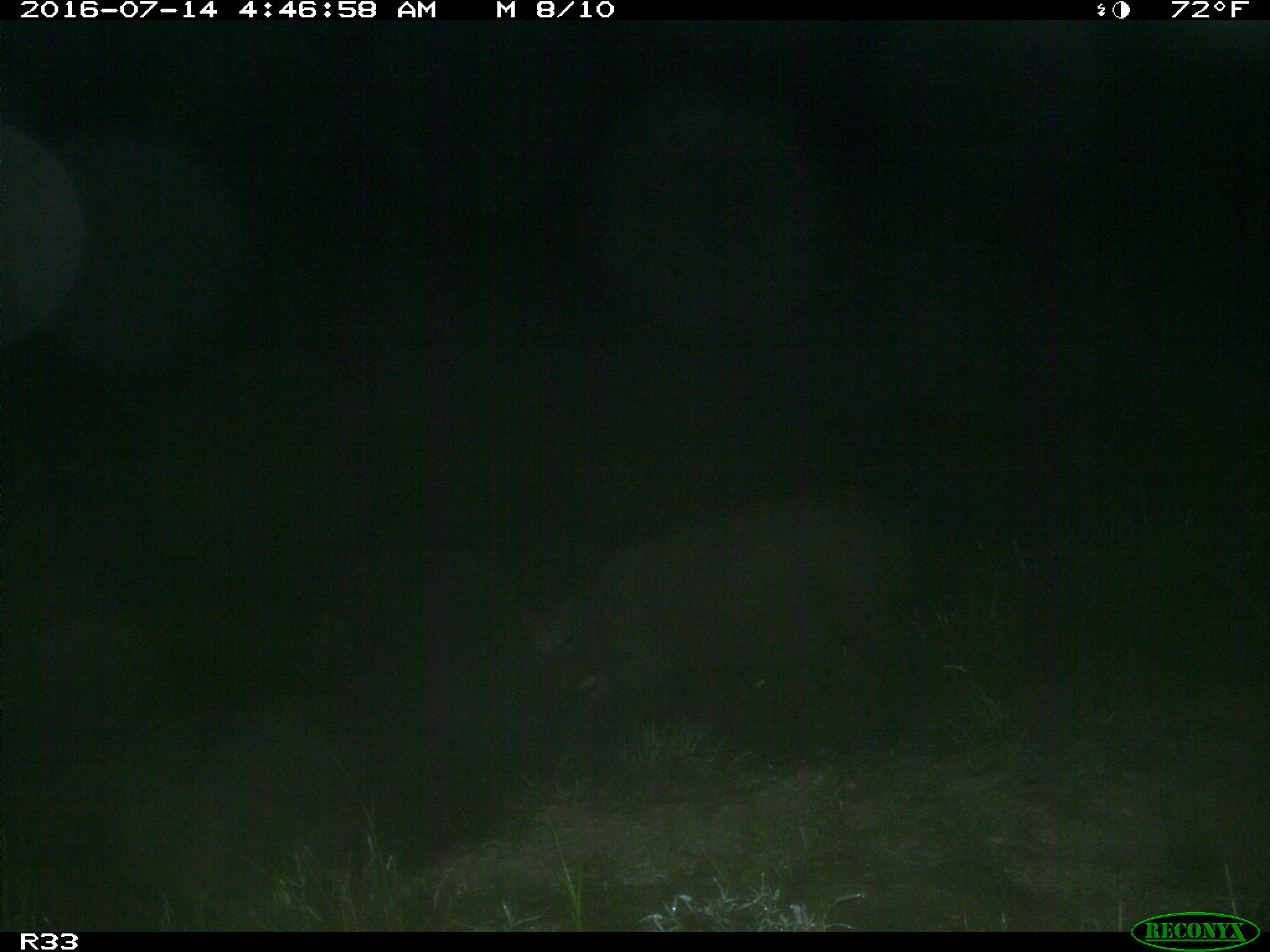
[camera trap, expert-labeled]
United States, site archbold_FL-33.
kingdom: Animalia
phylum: Chordata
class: Mammalia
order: Artiodactyla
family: Suidae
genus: Sus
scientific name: Sus scrofa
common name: wild boar